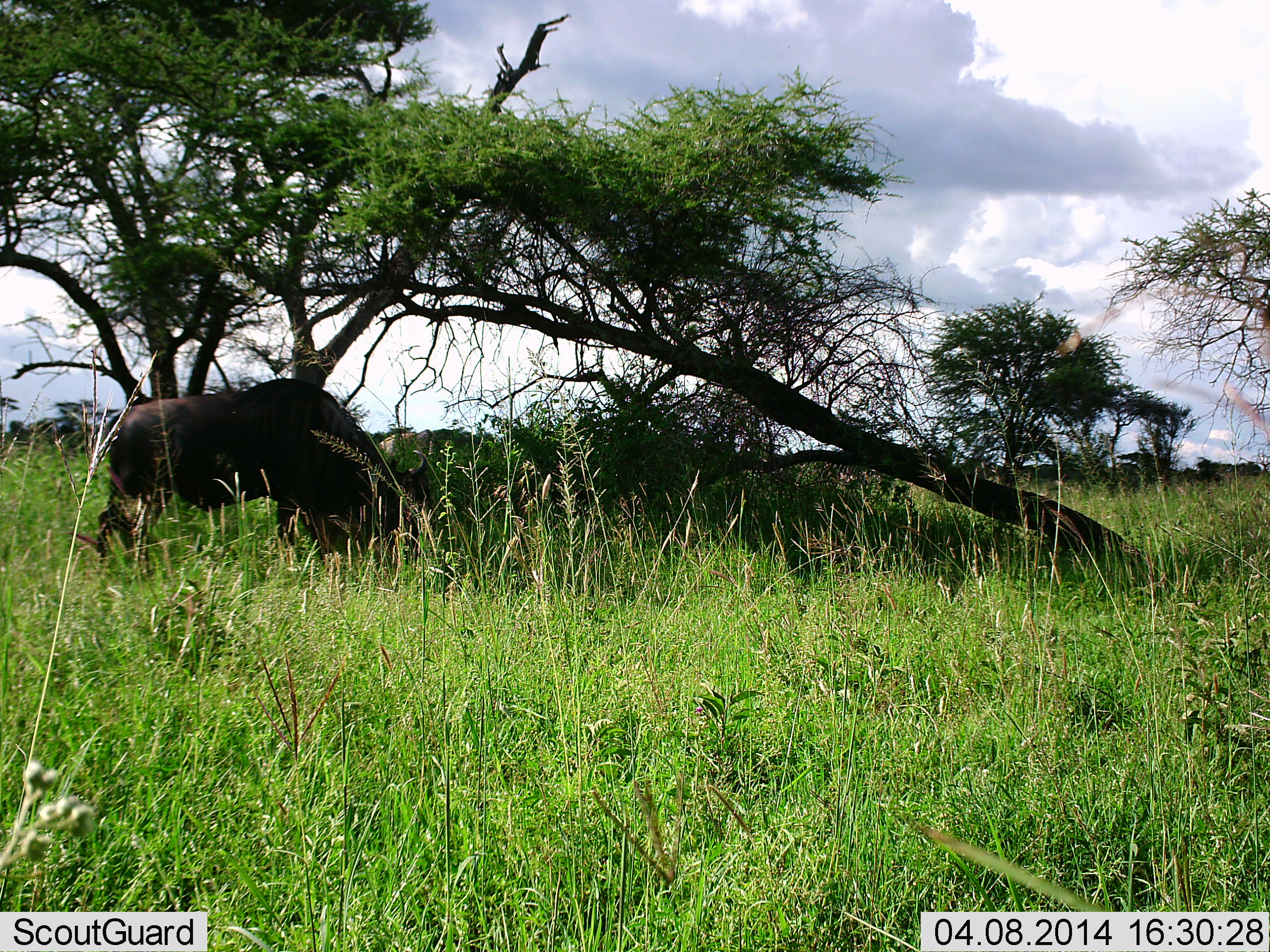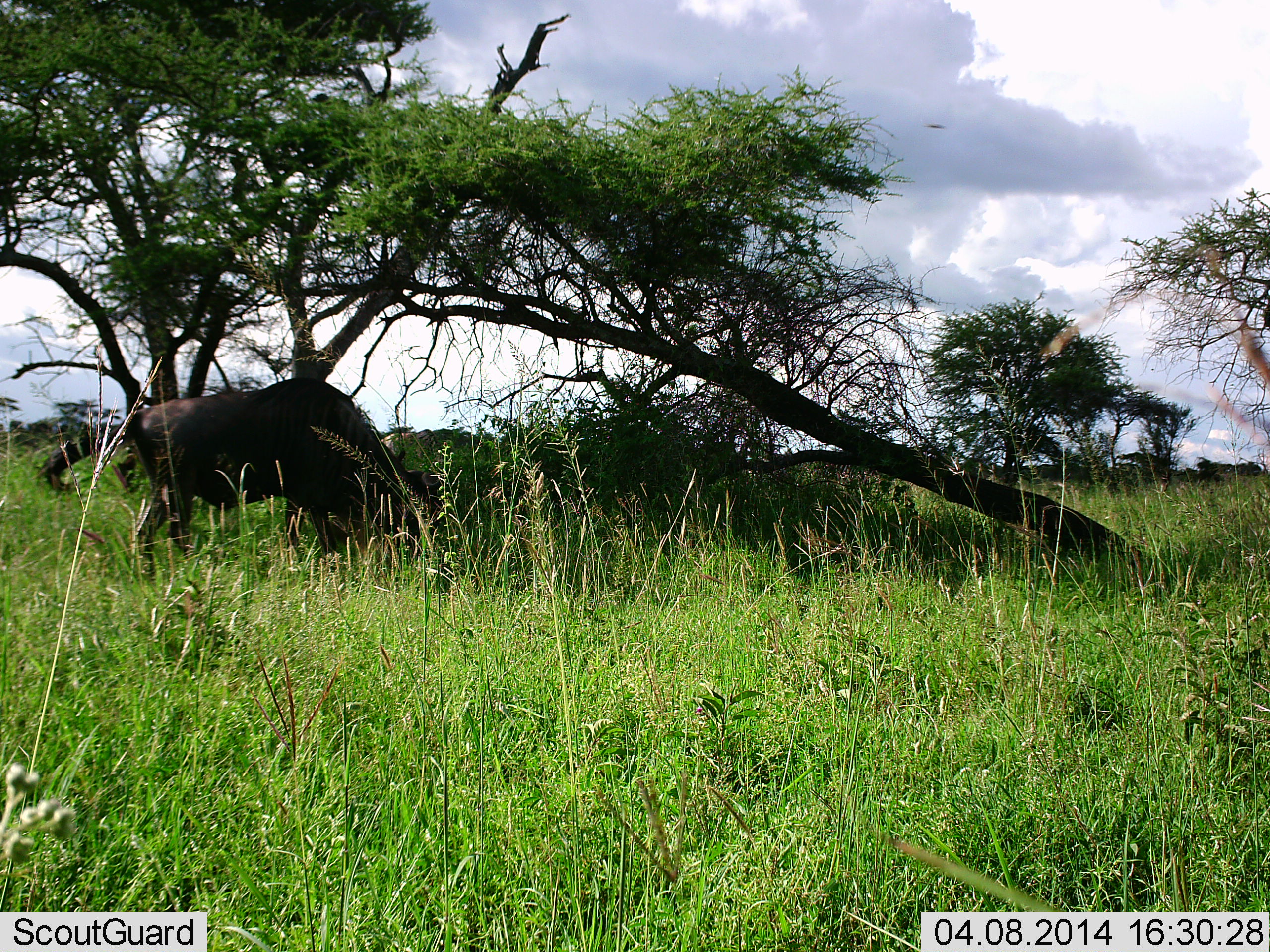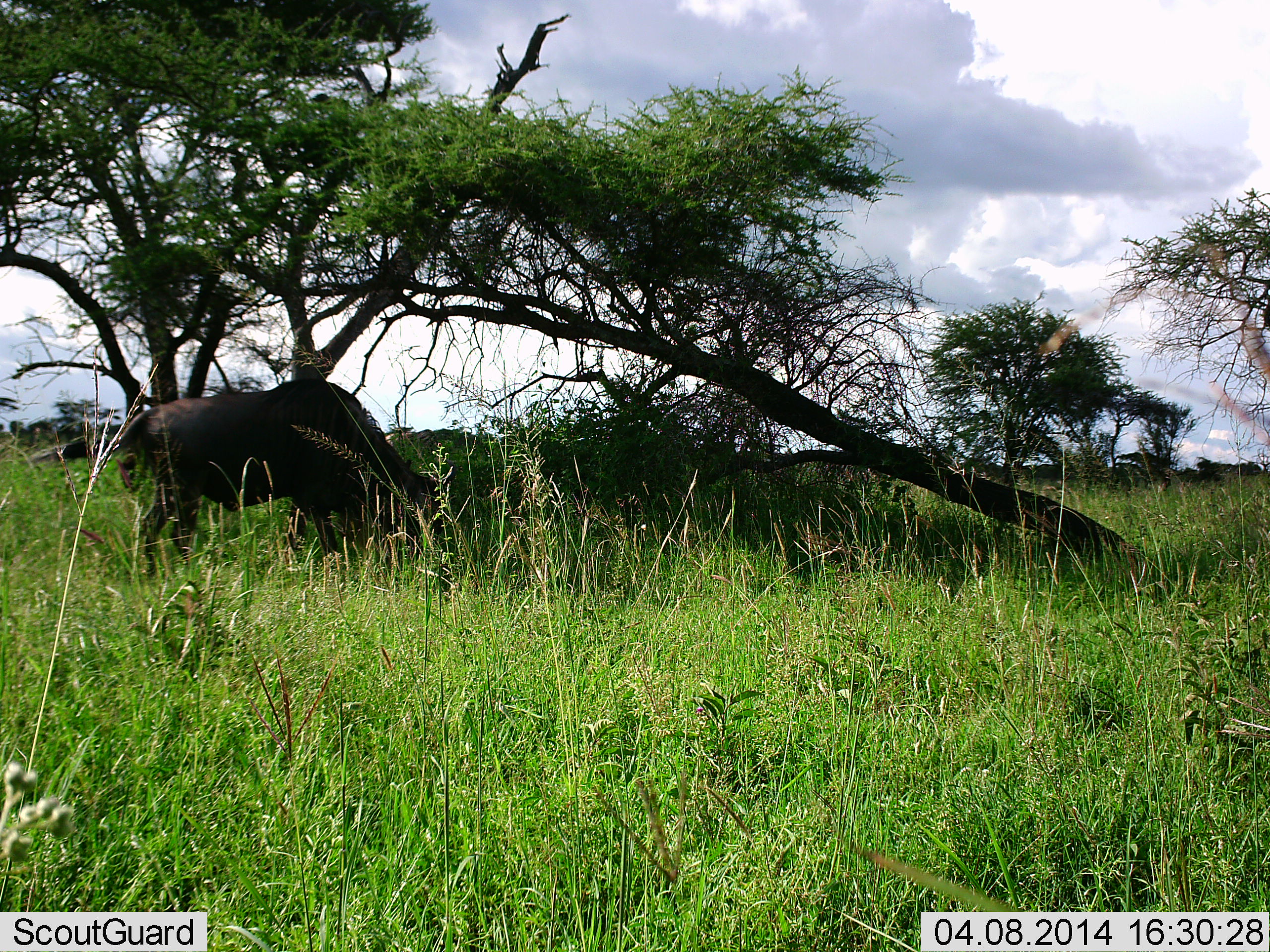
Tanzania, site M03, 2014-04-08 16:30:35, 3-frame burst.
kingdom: Animalia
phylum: Chordata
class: Mammalia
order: Artiodactyla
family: Bovidae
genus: Connochaetes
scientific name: Connochaetes taurinus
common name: blue wildebeest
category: wildebeest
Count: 1.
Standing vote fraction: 10%.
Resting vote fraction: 0%.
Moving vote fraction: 0%.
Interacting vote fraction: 0%.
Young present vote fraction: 0%.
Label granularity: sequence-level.